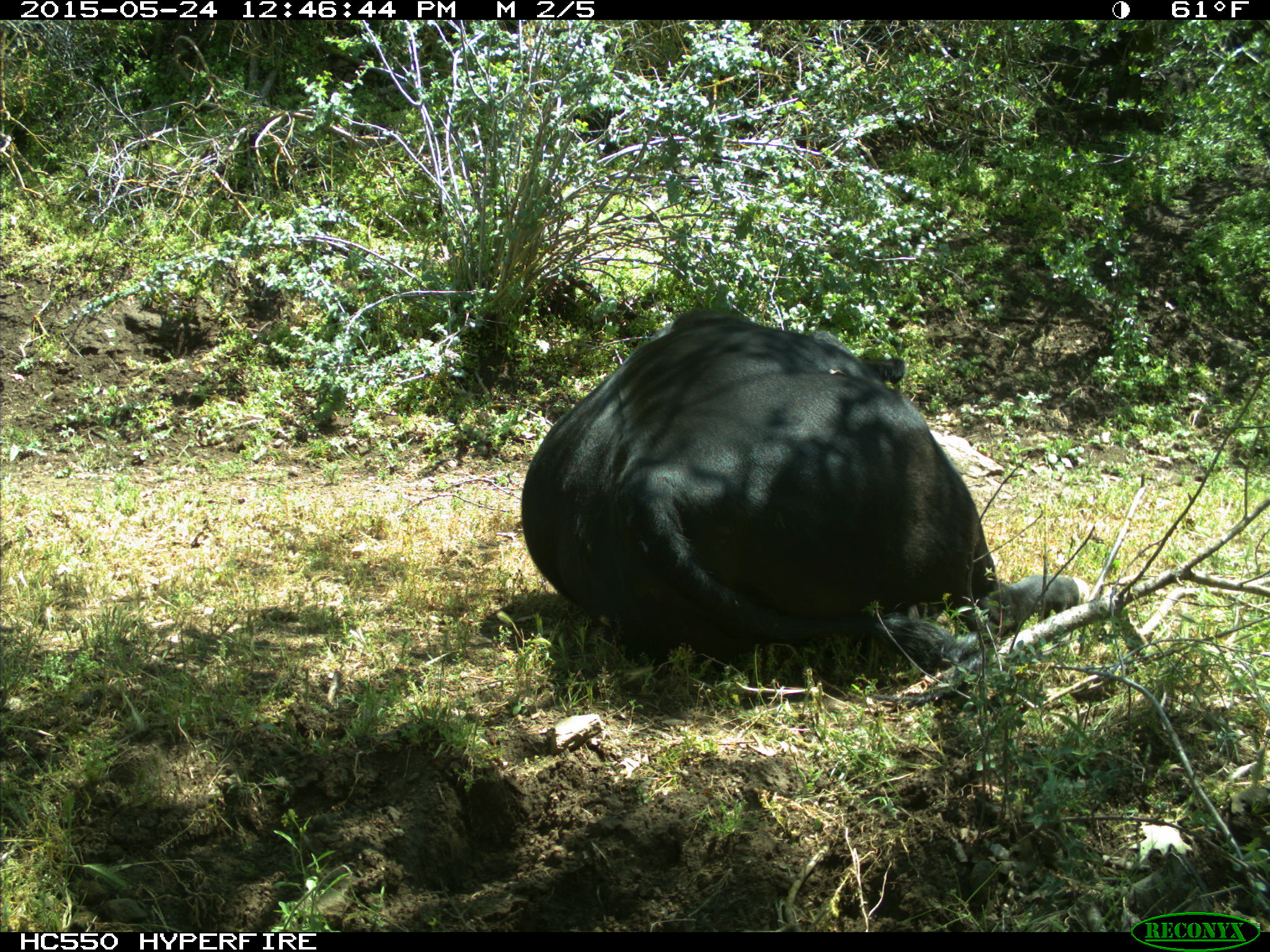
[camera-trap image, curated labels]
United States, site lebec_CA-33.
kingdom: Animalia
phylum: Chordata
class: Mammalia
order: Artiodactyla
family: Bovidae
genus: Bos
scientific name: Bos taurus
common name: domestic cow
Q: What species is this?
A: Bos taurus (domestic cow).